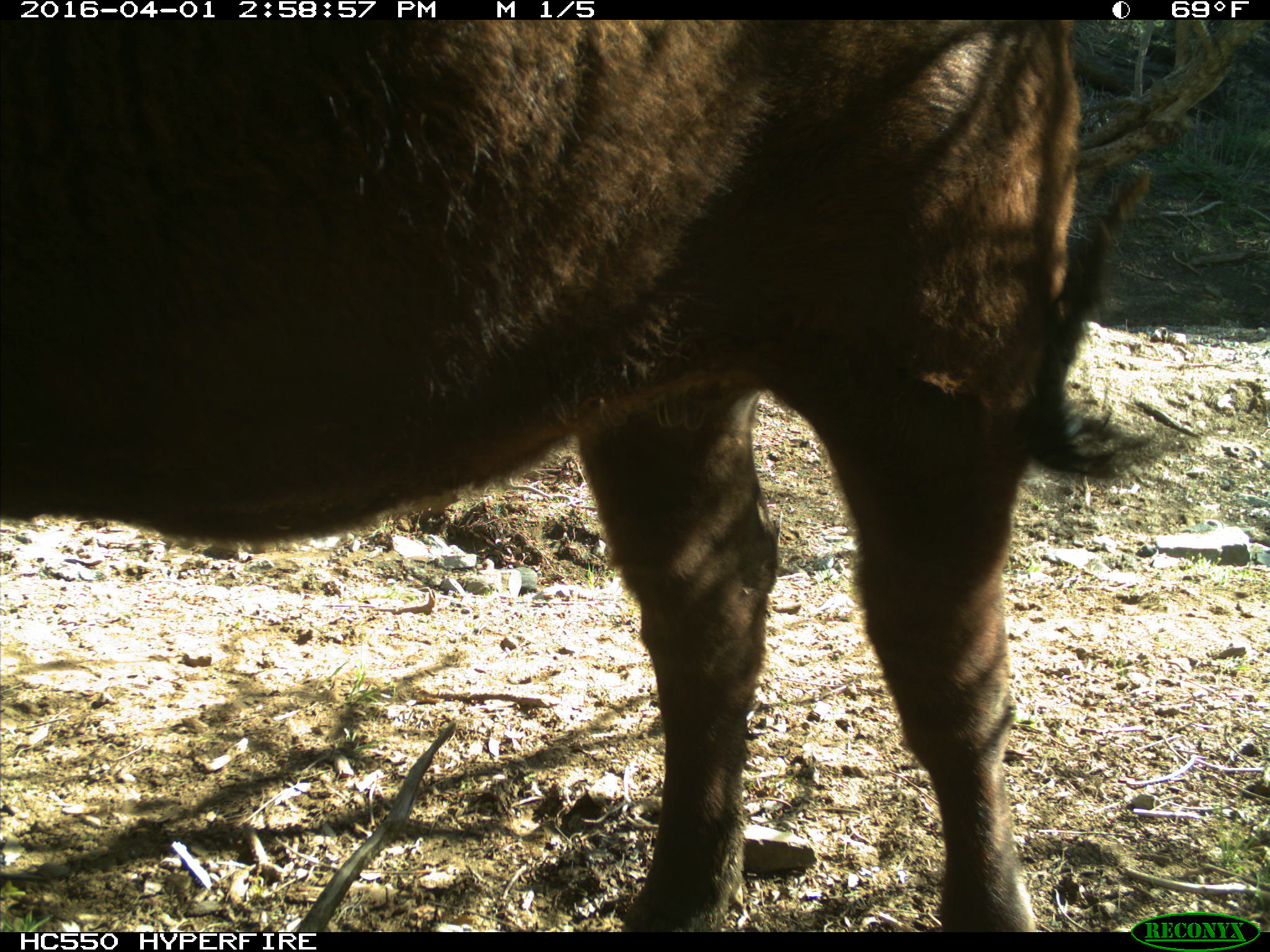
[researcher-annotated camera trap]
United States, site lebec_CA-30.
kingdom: Animalia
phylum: Chordata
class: Mammalia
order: Artiodactyla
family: Bovidae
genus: Bos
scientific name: Bos taurus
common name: domestic cow